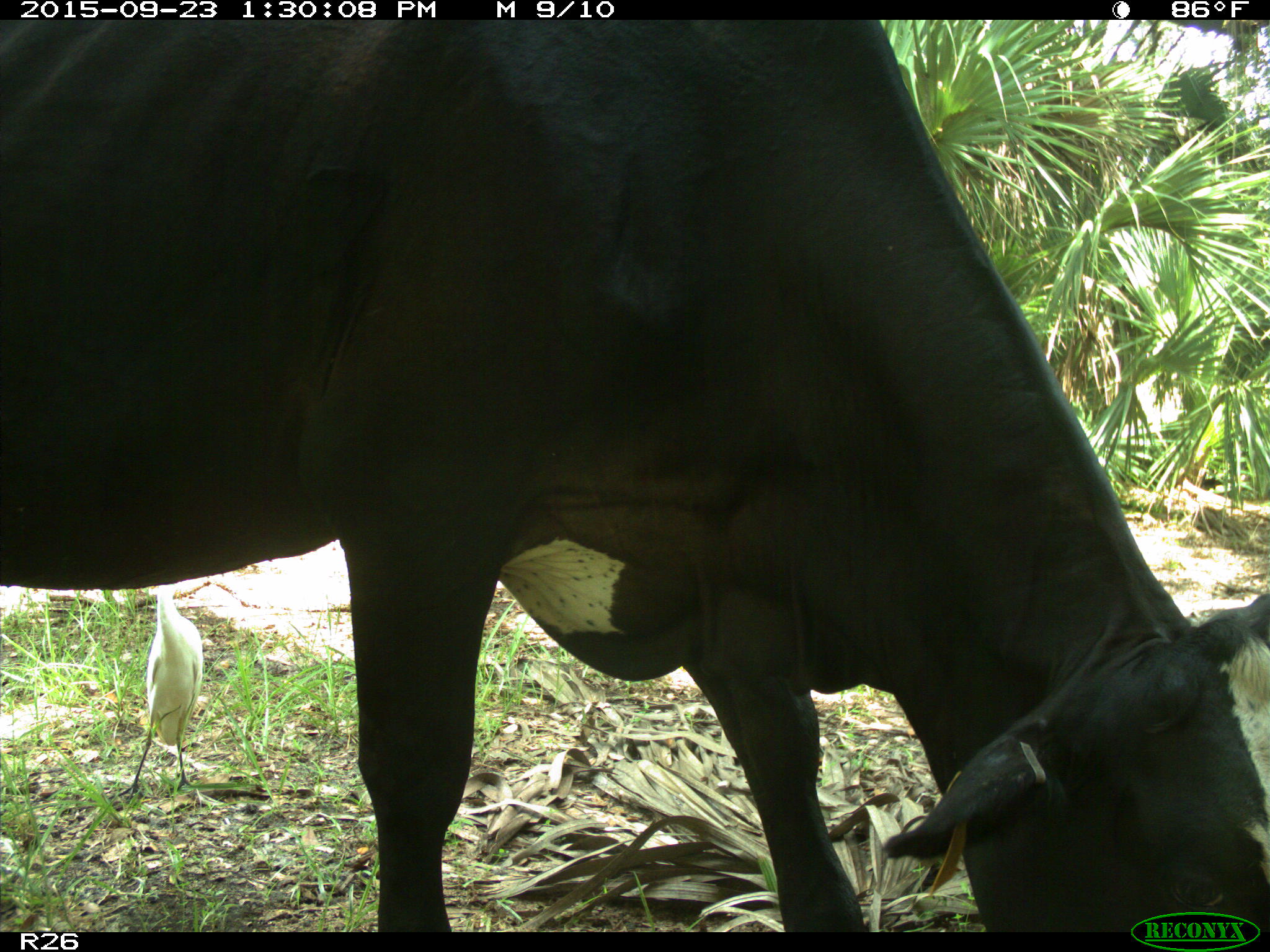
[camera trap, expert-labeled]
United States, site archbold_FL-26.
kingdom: Animalia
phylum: Chordata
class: Mammalia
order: Artiodactyla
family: Bovidae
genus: Bos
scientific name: Bos taurus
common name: domestic cow